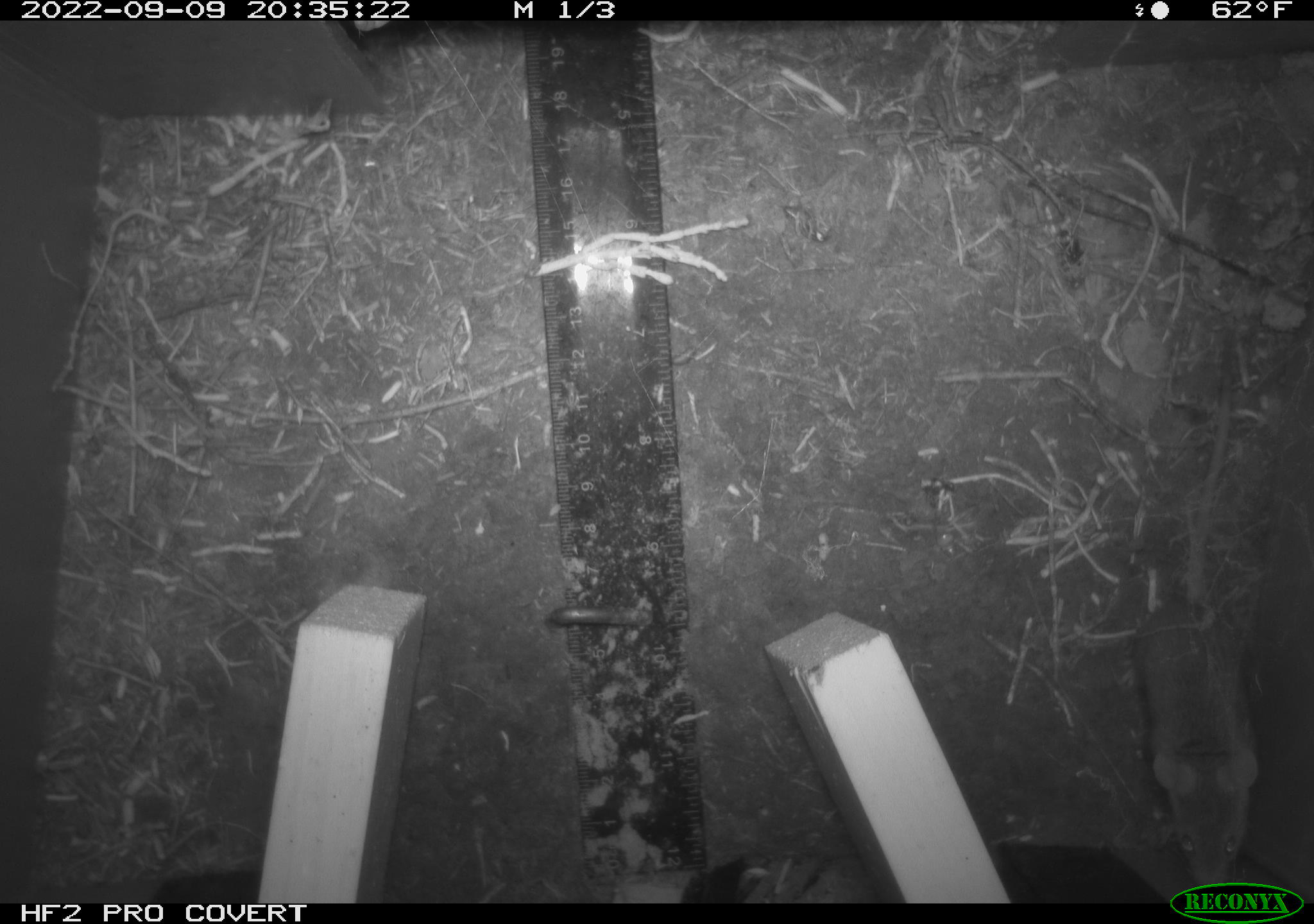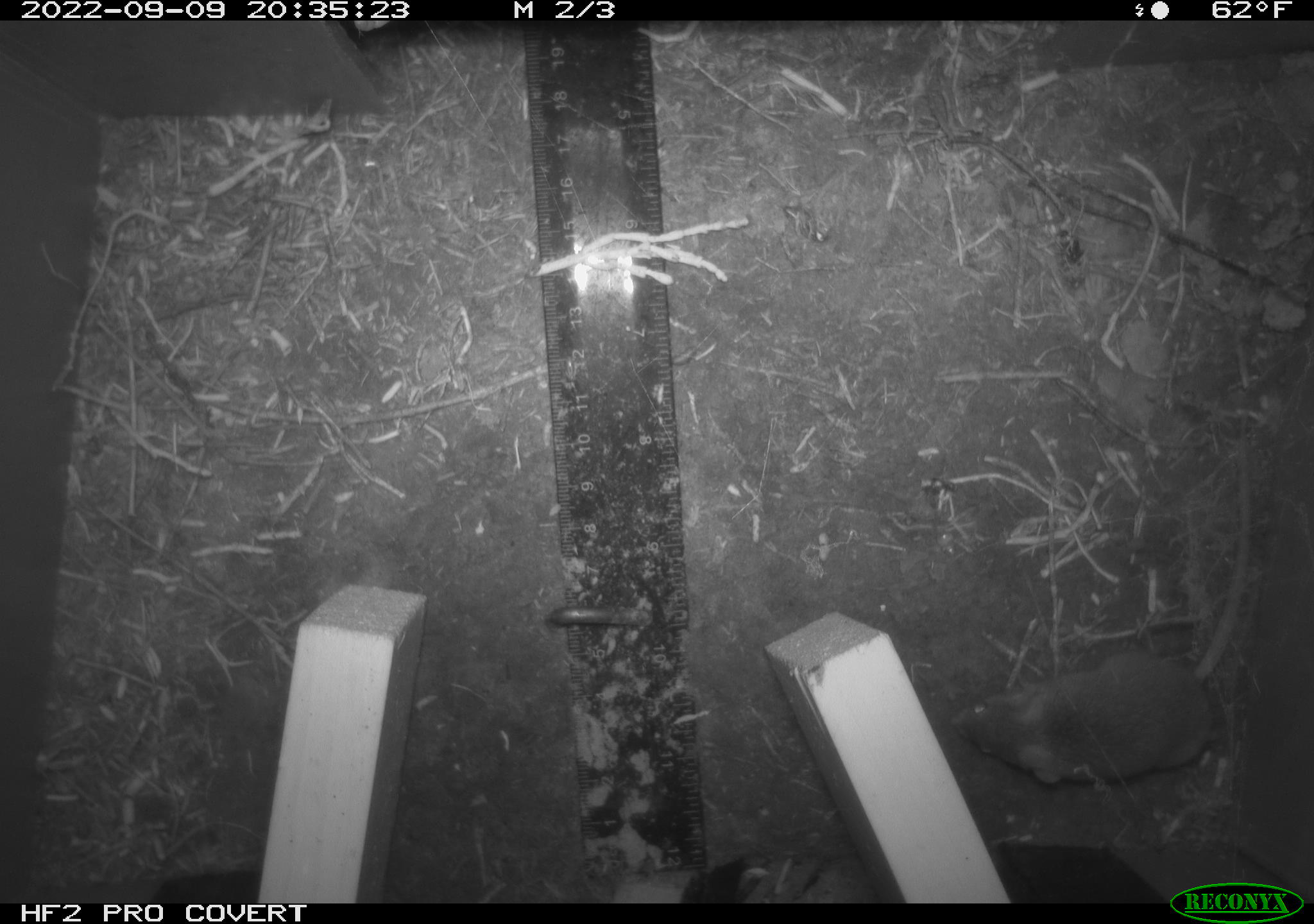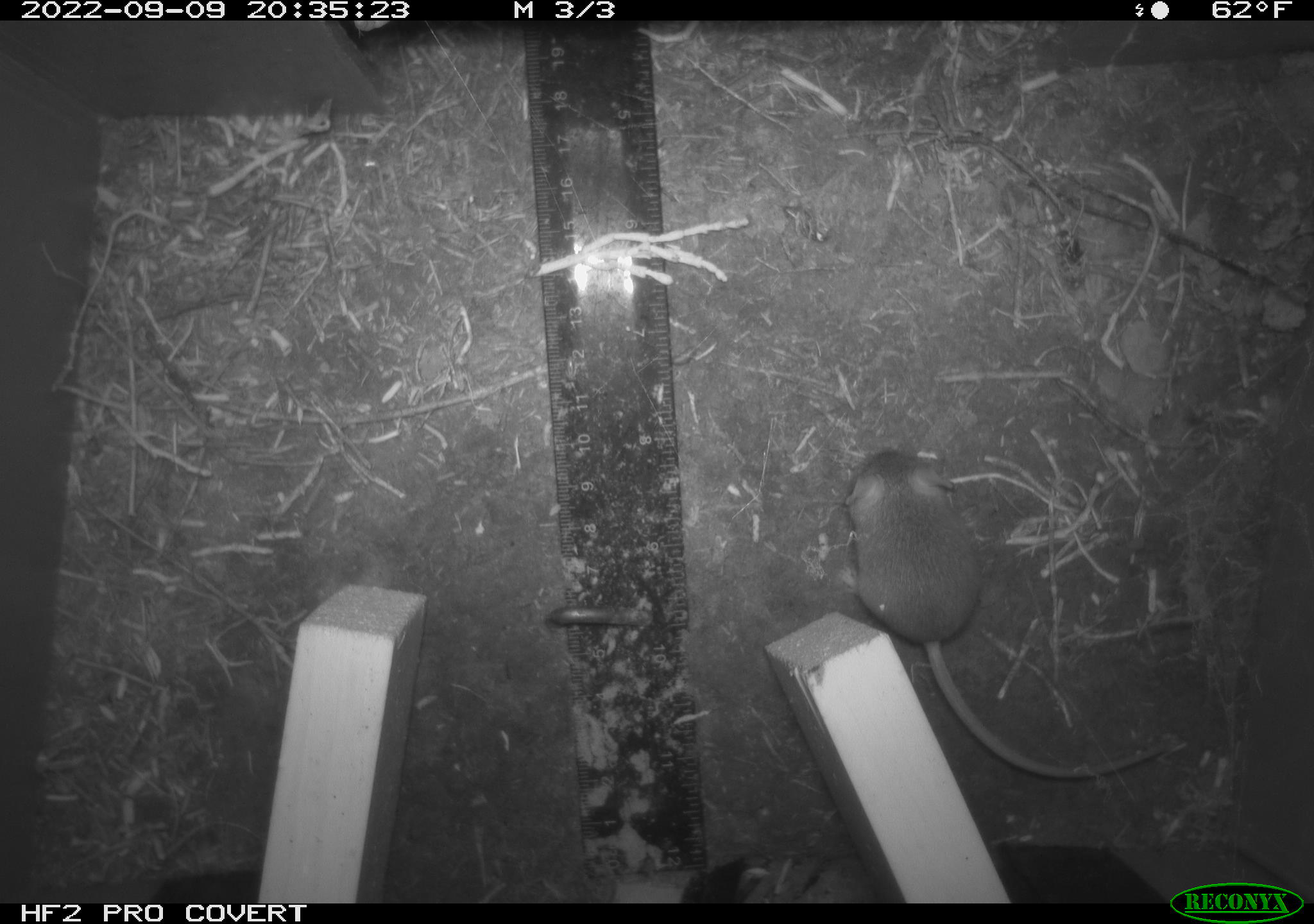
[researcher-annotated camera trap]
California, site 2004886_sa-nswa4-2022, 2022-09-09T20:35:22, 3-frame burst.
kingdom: Animalia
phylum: Chordata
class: Mammalia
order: Rodentia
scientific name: Rodentia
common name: rodent